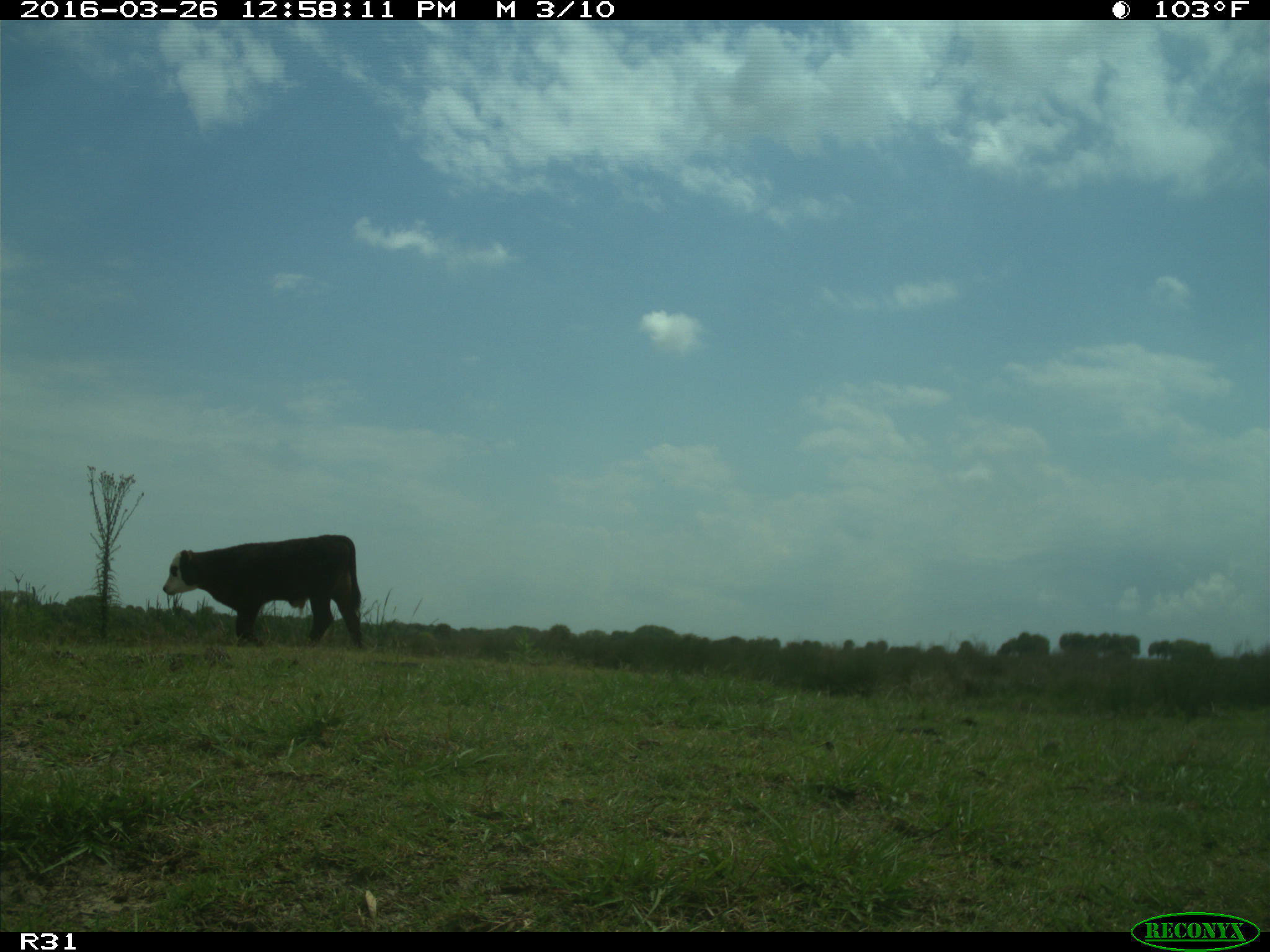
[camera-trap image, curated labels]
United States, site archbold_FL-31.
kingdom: Animalia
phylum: Chordata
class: Mammalia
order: Artiodactyla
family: Bovidae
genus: Bos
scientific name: Bos taurus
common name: domestic cow